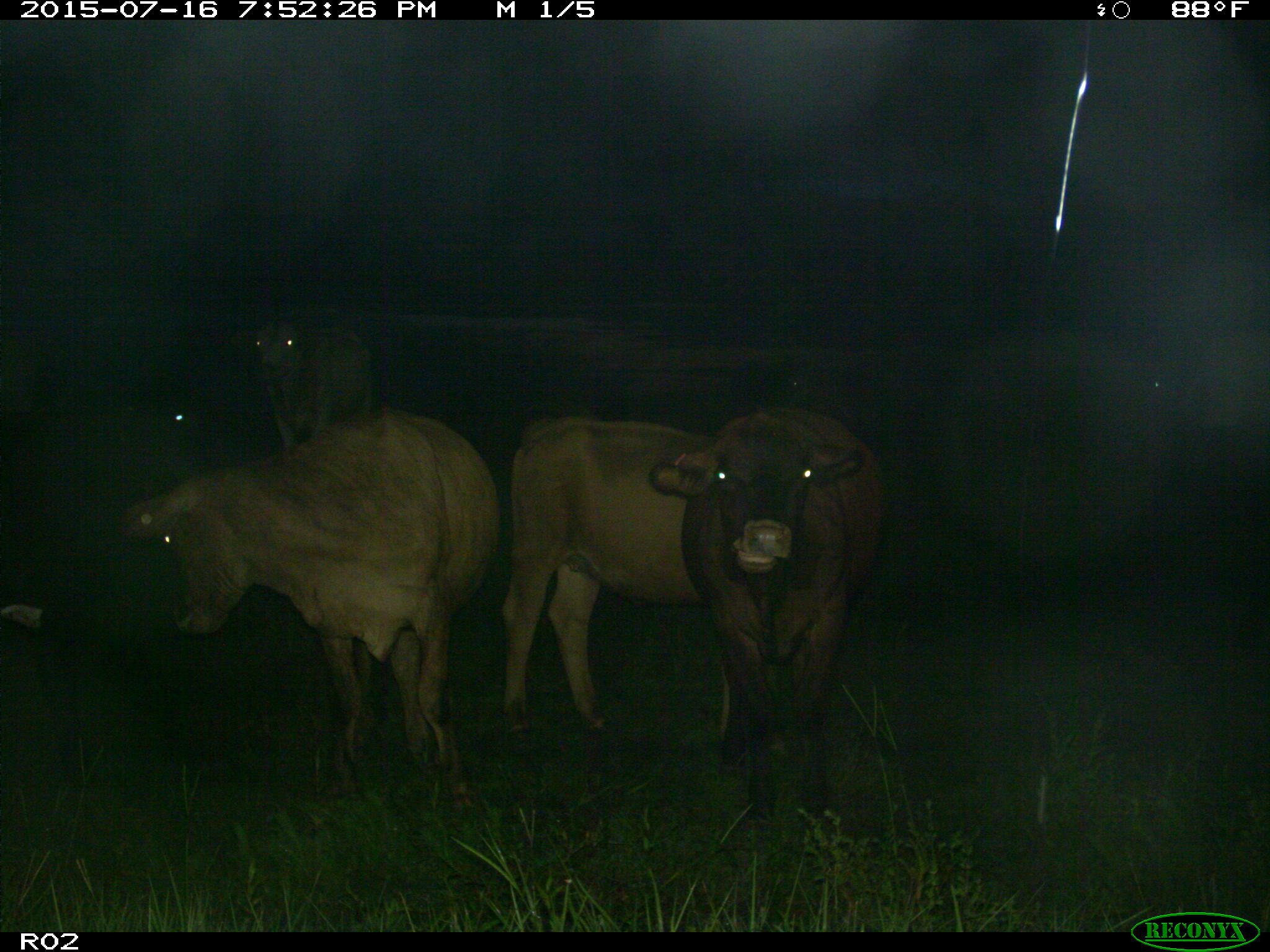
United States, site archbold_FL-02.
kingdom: Animalia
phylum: Chordata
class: Mammalia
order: Artiodactyla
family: Bovidae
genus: Bos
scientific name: Bos taurus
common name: domestic cow